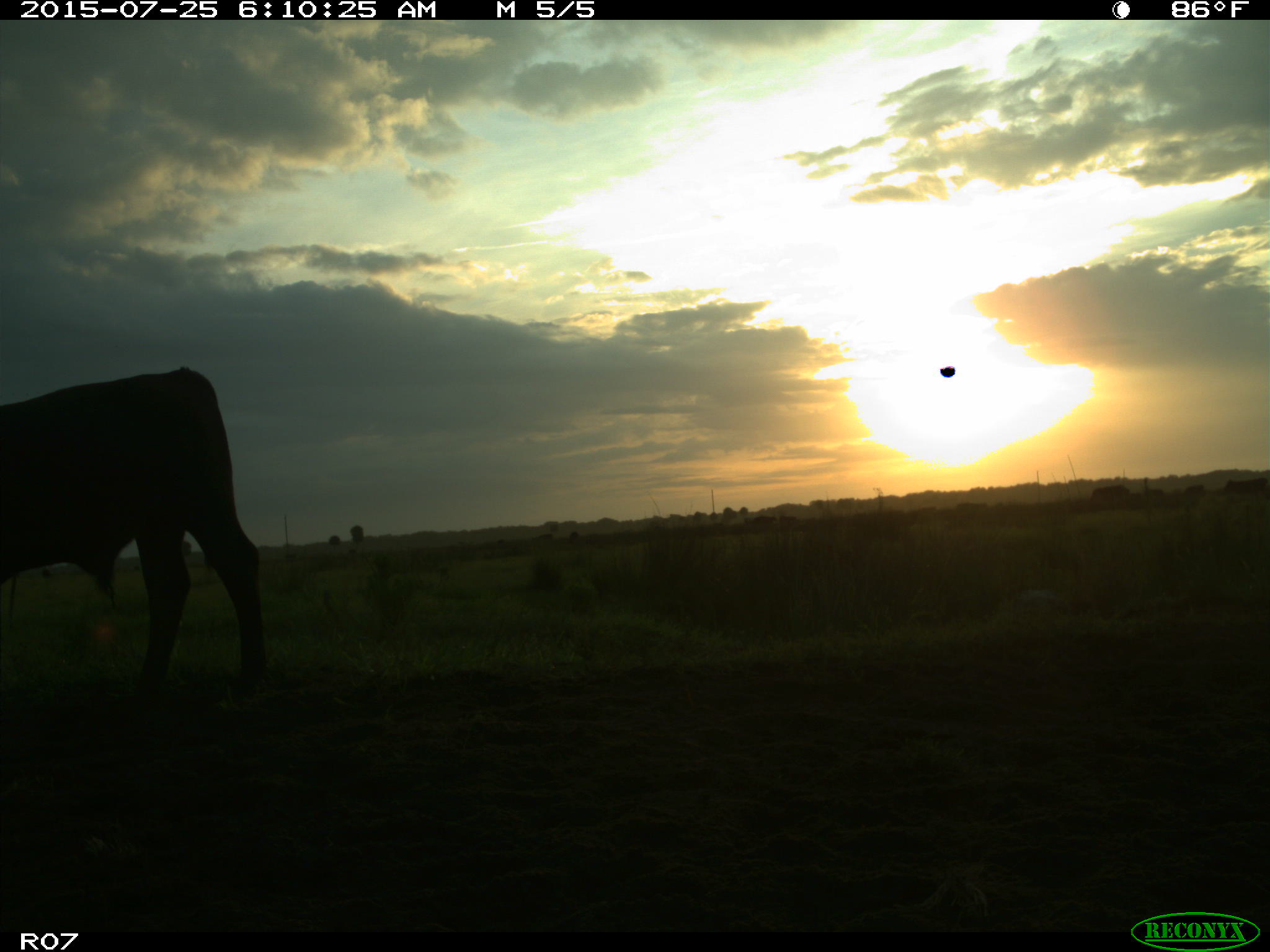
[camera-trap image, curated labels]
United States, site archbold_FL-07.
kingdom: Animalia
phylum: Chordata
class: Mammalia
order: Artiodactyla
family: Bovidae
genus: Bos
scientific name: Bos taurus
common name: domestic cow